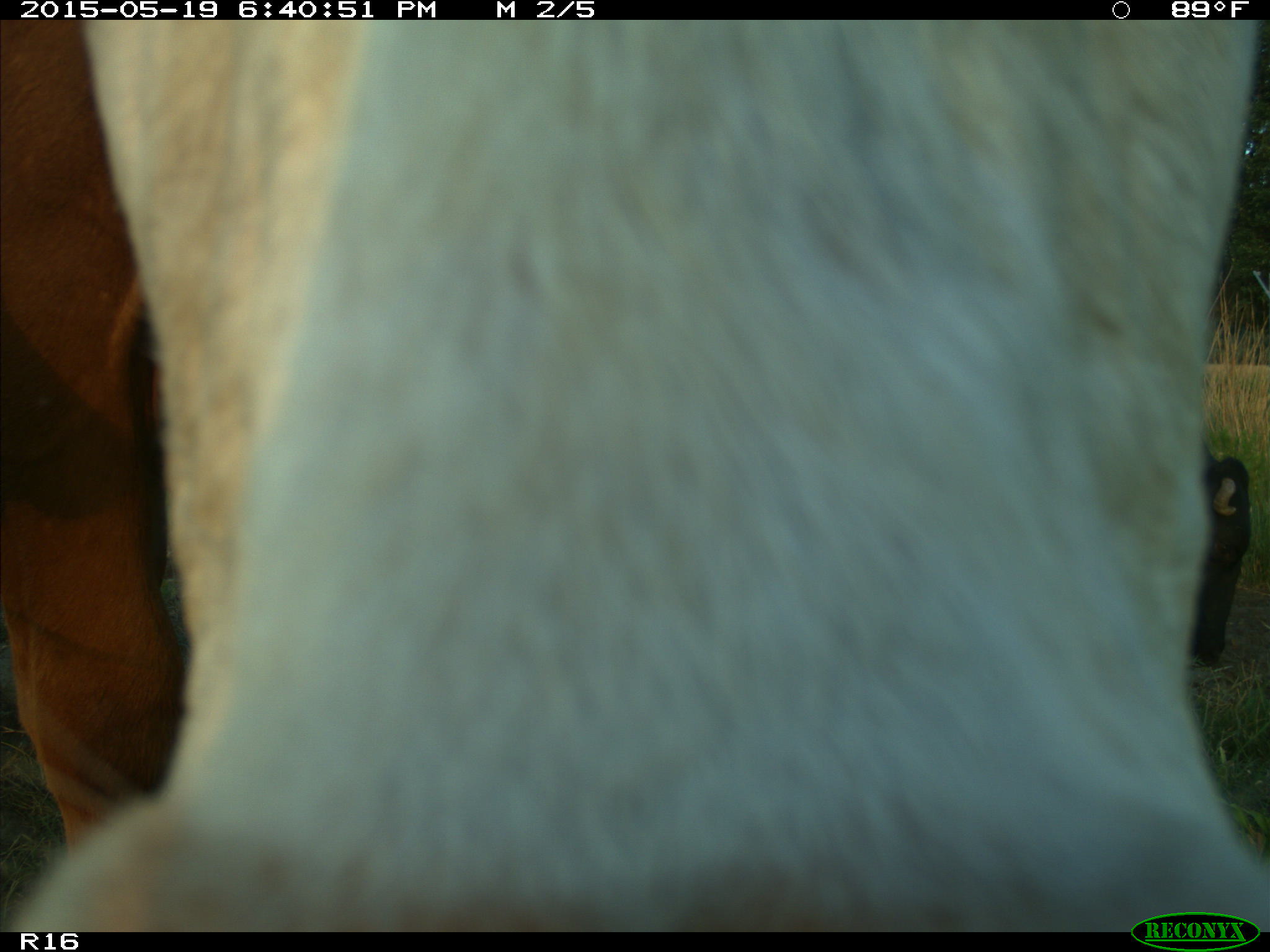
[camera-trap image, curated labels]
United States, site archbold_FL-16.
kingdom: Animalia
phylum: Chordata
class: Mammalia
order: Artiodactyla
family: Bovidae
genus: Bos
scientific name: Bos taurus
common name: domestic cow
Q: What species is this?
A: Bos taurus (domestic cow).